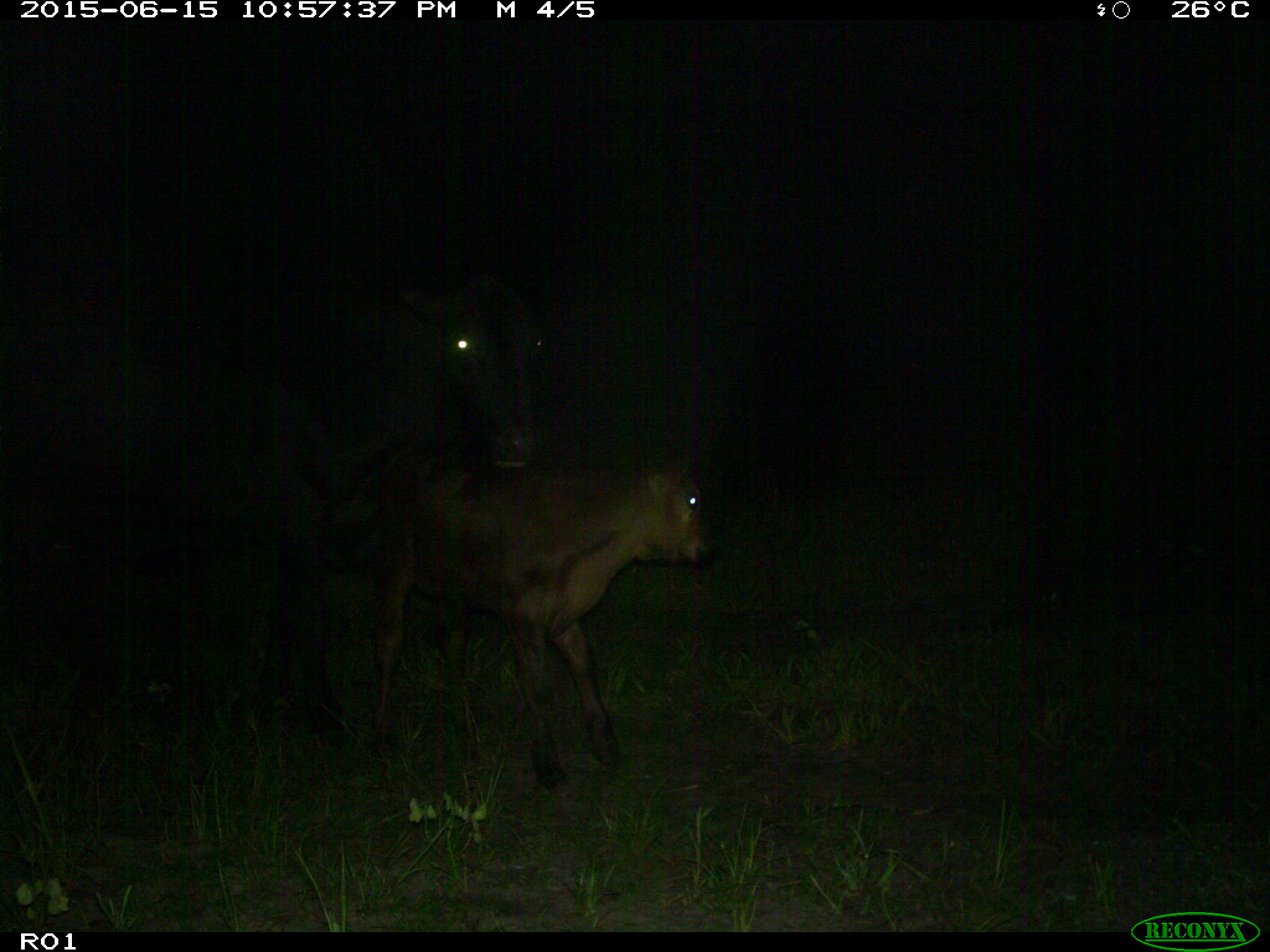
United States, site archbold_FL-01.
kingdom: Animalia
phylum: Chordata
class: Mammalia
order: Artiodactyla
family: Bovidae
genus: Bos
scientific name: Bos taurus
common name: domestic cow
Bos taurus (domestic cow).